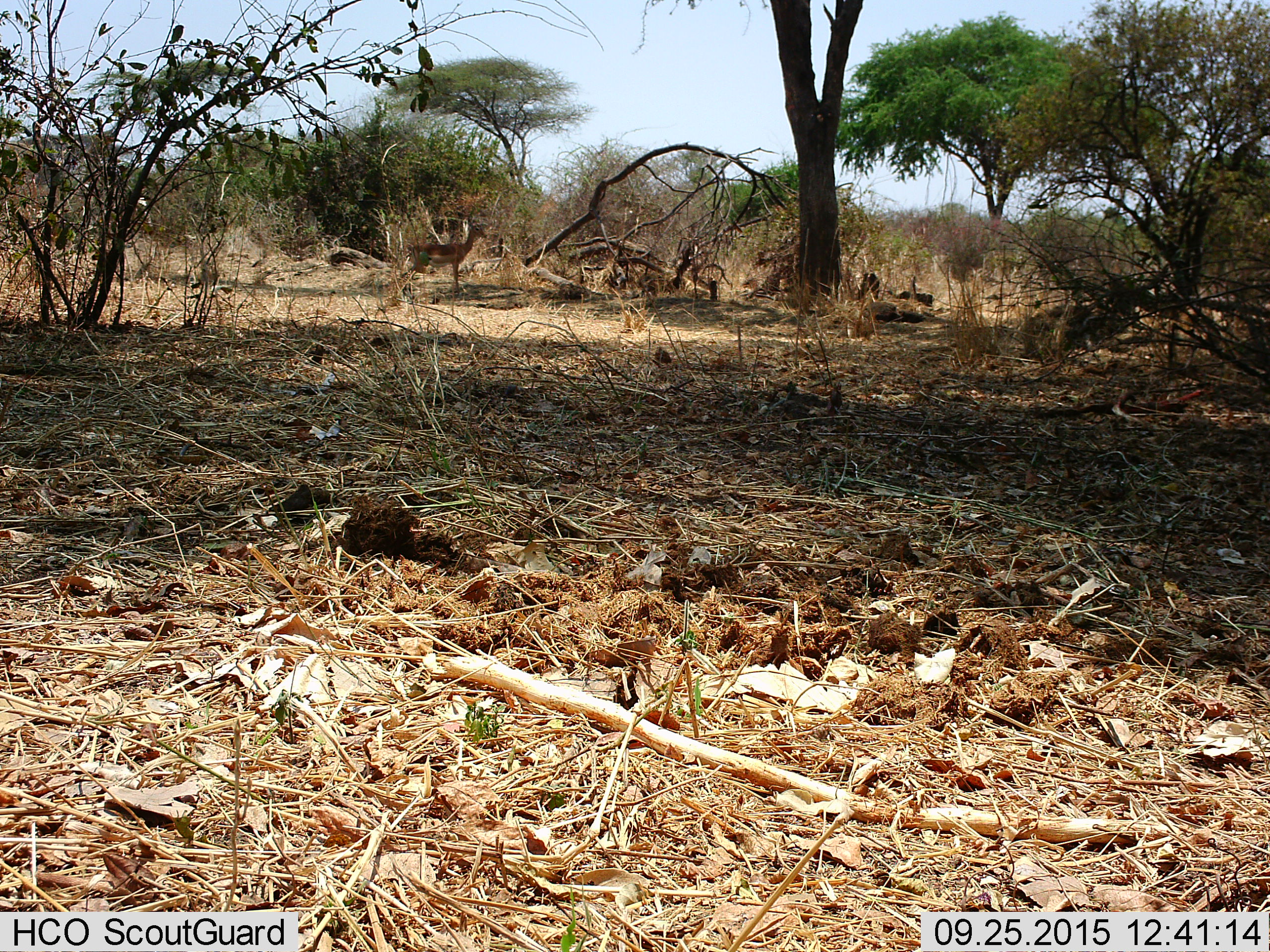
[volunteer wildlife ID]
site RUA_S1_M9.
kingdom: Animalia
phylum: Chordata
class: Mammalia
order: Artiodactyla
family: Bovidae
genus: Aepyceros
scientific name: Aepyceros melampus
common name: impala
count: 1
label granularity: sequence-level